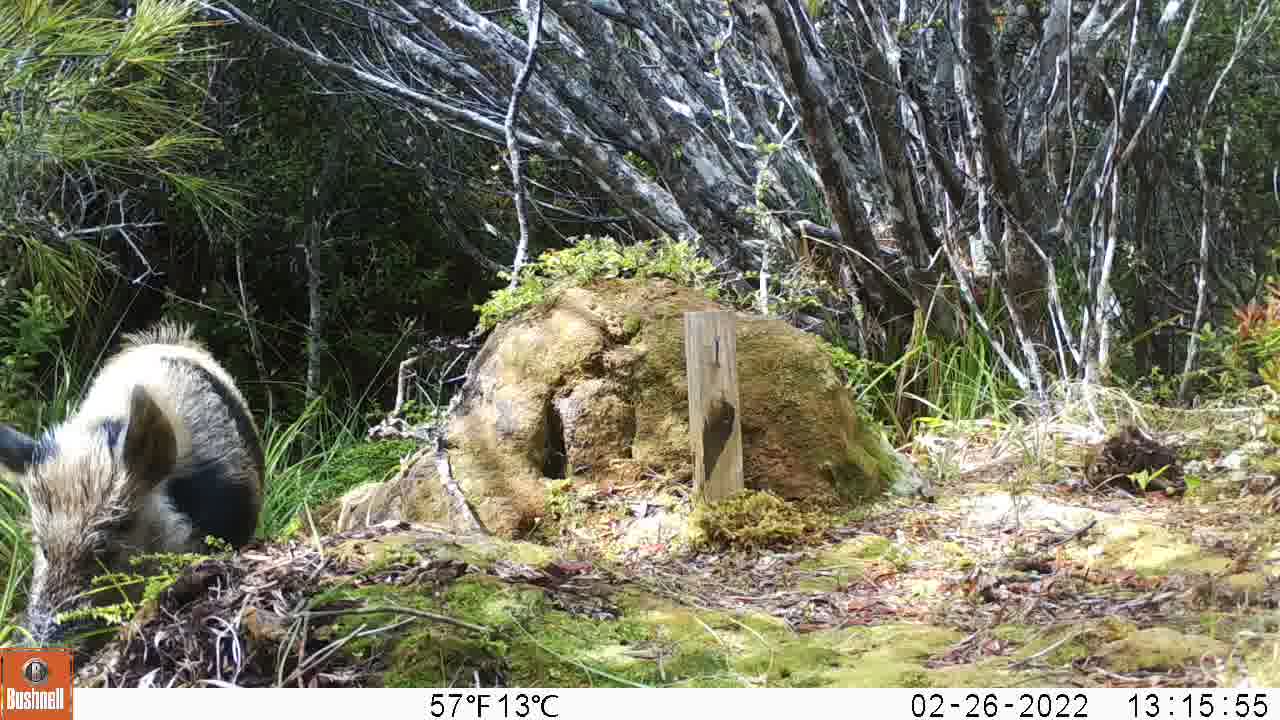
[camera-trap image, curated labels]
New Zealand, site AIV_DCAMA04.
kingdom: Animalia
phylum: Chordata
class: Mammalia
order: Artiodactyla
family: Suidae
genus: Sus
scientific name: Sus scrofa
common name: pig